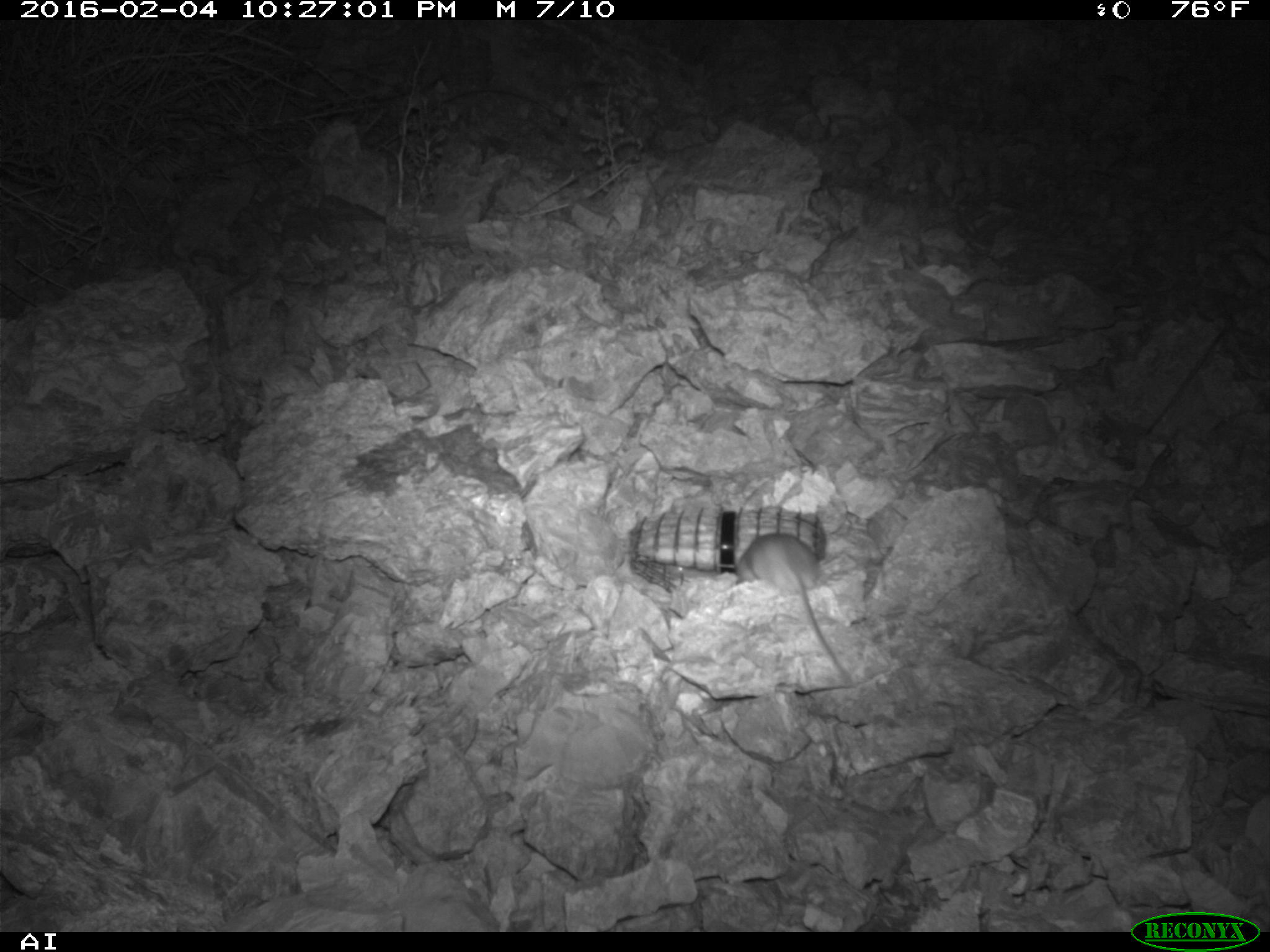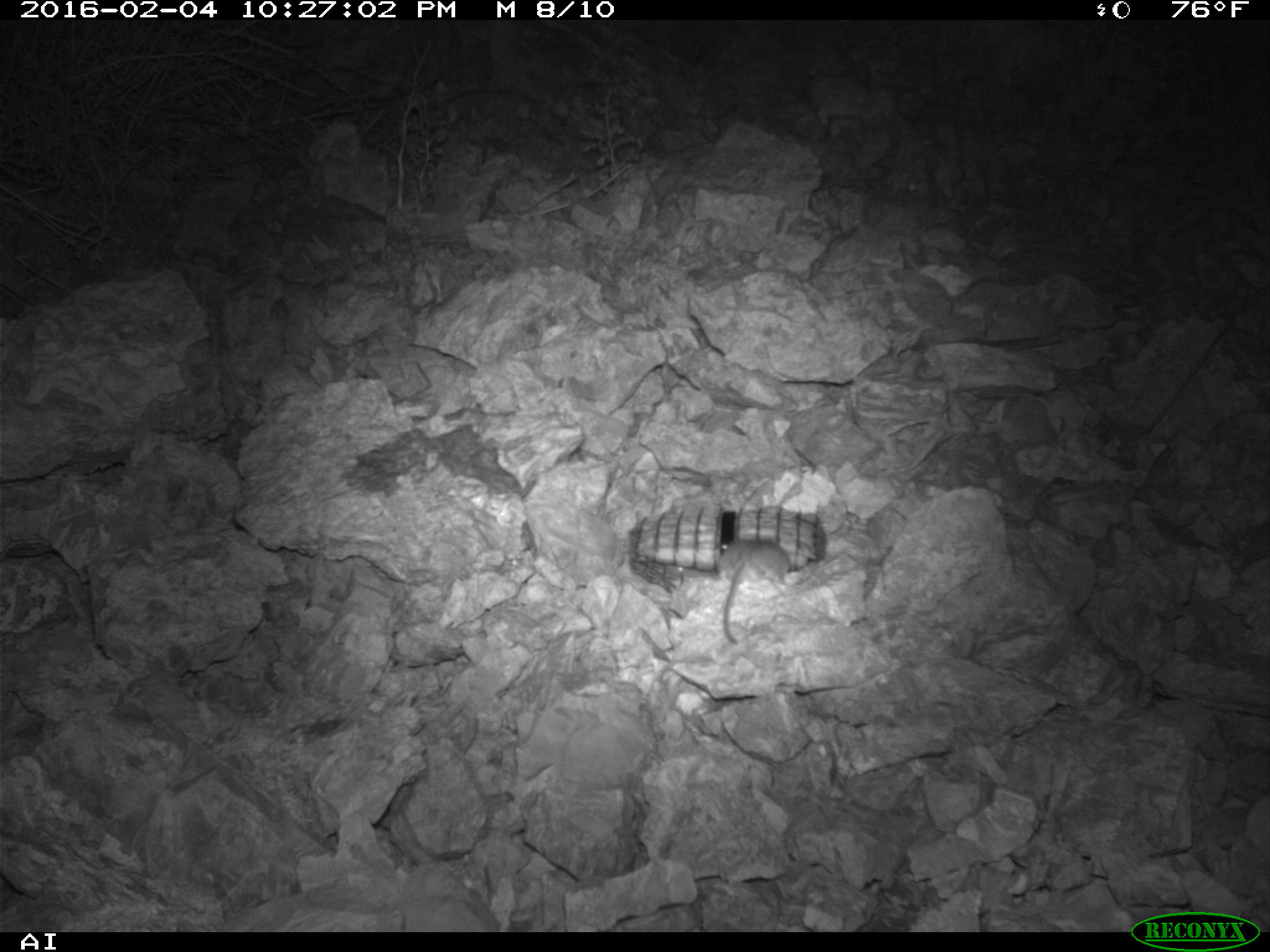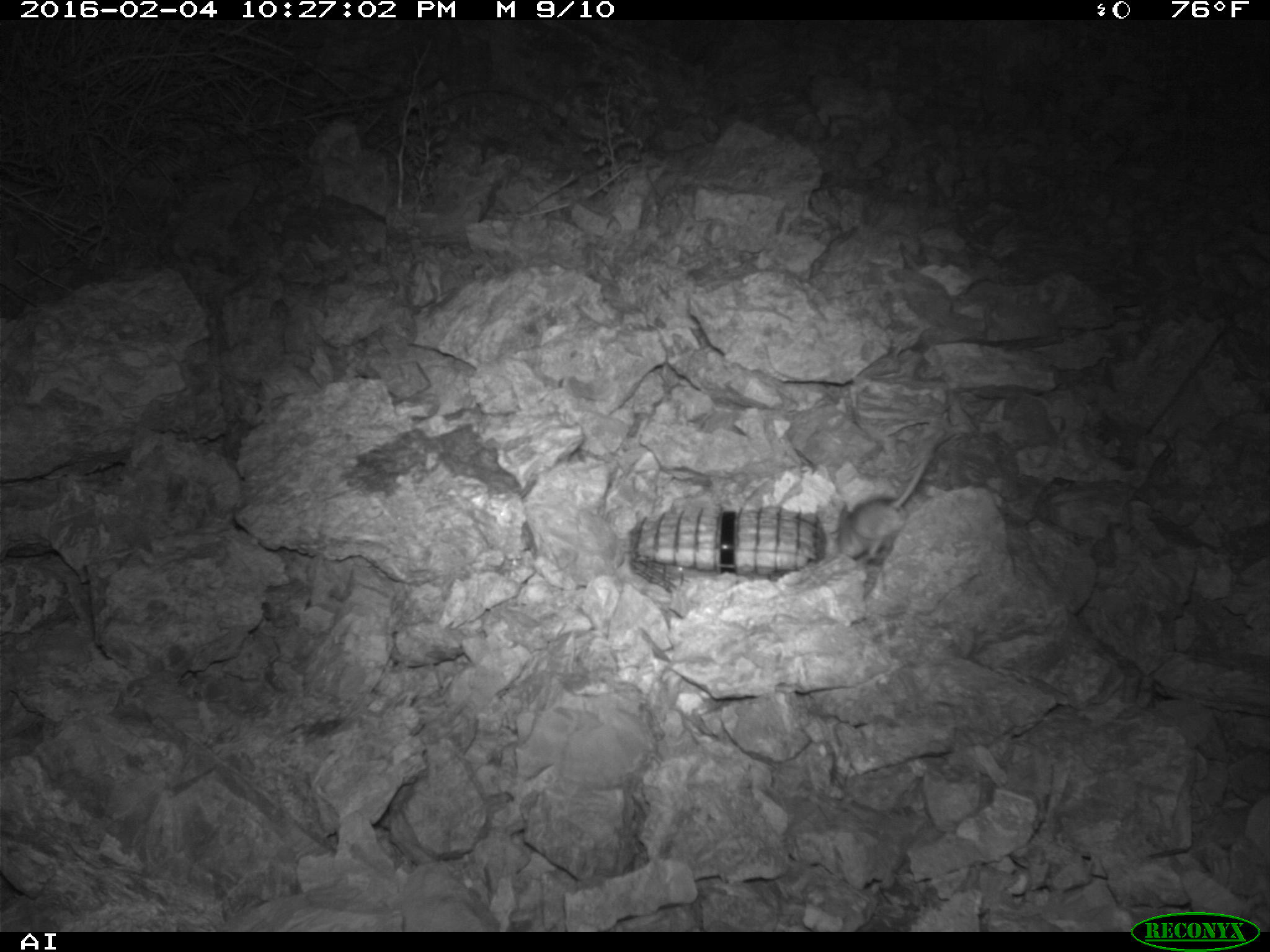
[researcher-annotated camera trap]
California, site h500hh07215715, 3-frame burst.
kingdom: Animalia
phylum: Chordata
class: Mammalia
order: Rodentia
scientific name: Rodentia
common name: rodent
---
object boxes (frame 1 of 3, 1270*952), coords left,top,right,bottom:
rodent: 729,529,851,684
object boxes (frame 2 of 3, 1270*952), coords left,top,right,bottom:
rodent: 716,538,790,644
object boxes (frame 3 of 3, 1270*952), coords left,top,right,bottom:
rodent: 836,436,938,560